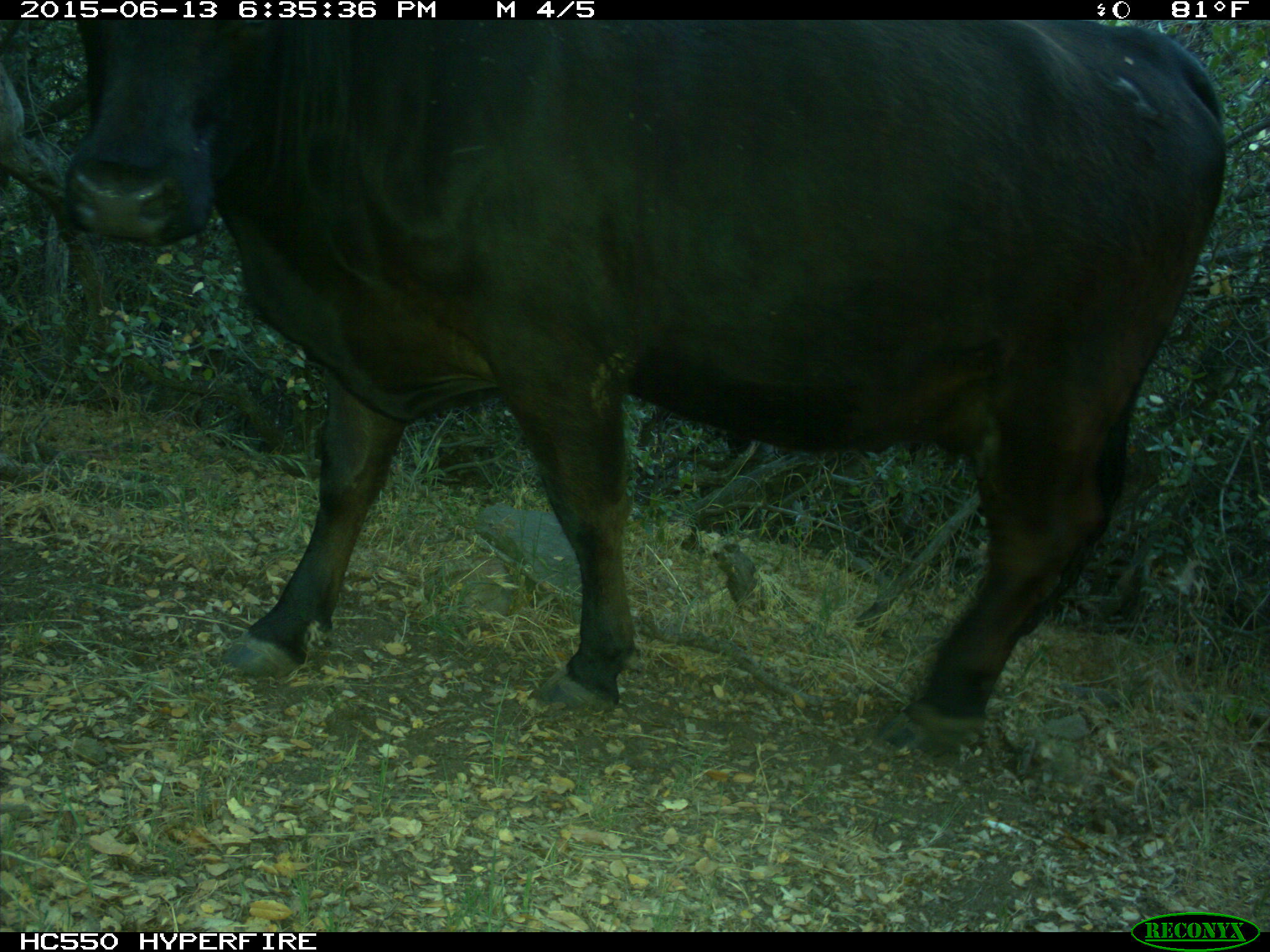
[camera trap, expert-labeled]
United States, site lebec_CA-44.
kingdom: Animalia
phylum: Chordata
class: Mammalia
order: Artiodactyla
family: Bovidae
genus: Bos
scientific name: Bos taurus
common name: domestic cow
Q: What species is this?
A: Bos taurus (domestic cow).